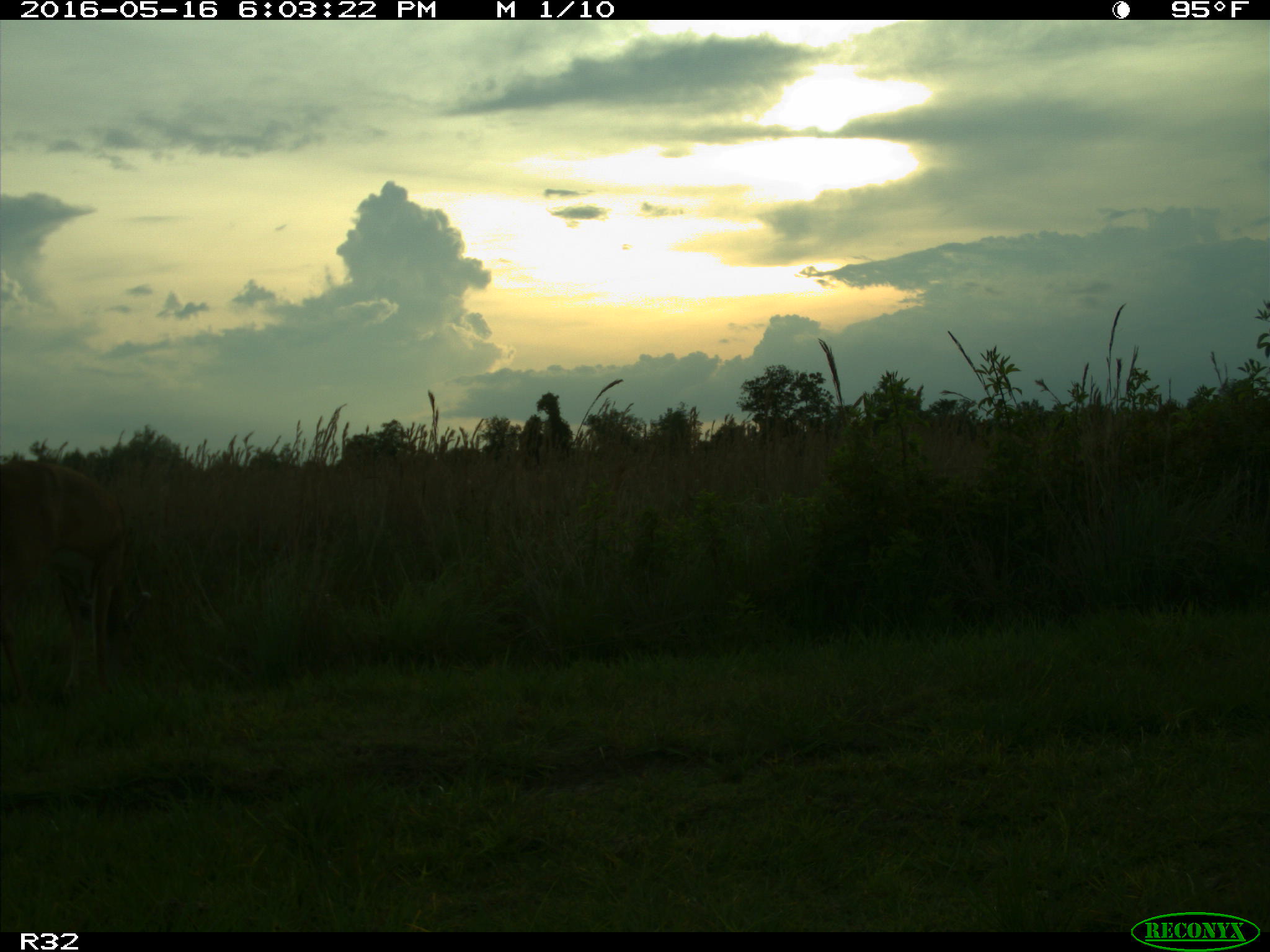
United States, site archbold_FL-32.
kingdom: Animalia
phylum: Chordata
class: Mammalia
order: Artiodactyla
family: Cervidae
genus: Odocoileus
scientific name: Odocoileus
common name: deer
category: unidentified deer